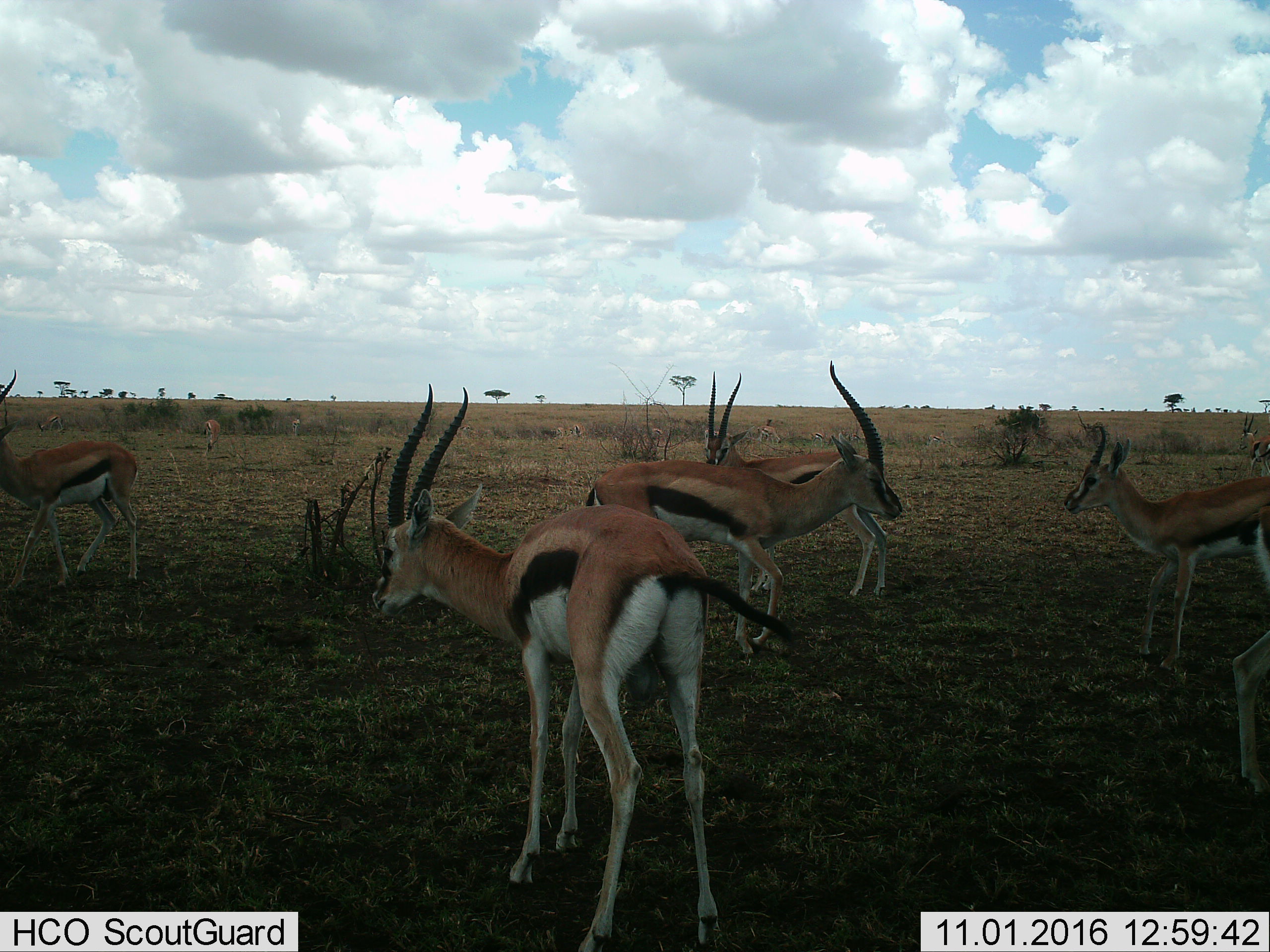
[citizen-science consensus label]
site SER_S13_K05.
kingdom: Animalia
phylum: Chordata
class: Mammalia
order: Artiodactyla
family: Bovidae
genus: Eudorcas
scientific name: Eudorcas thomsonii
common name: thomson's gazelle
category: gazellethomsons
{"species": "gazellethomsons (thomson's gazelle) (Eudorcas thomsonii)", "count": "11-50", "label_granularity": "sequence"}